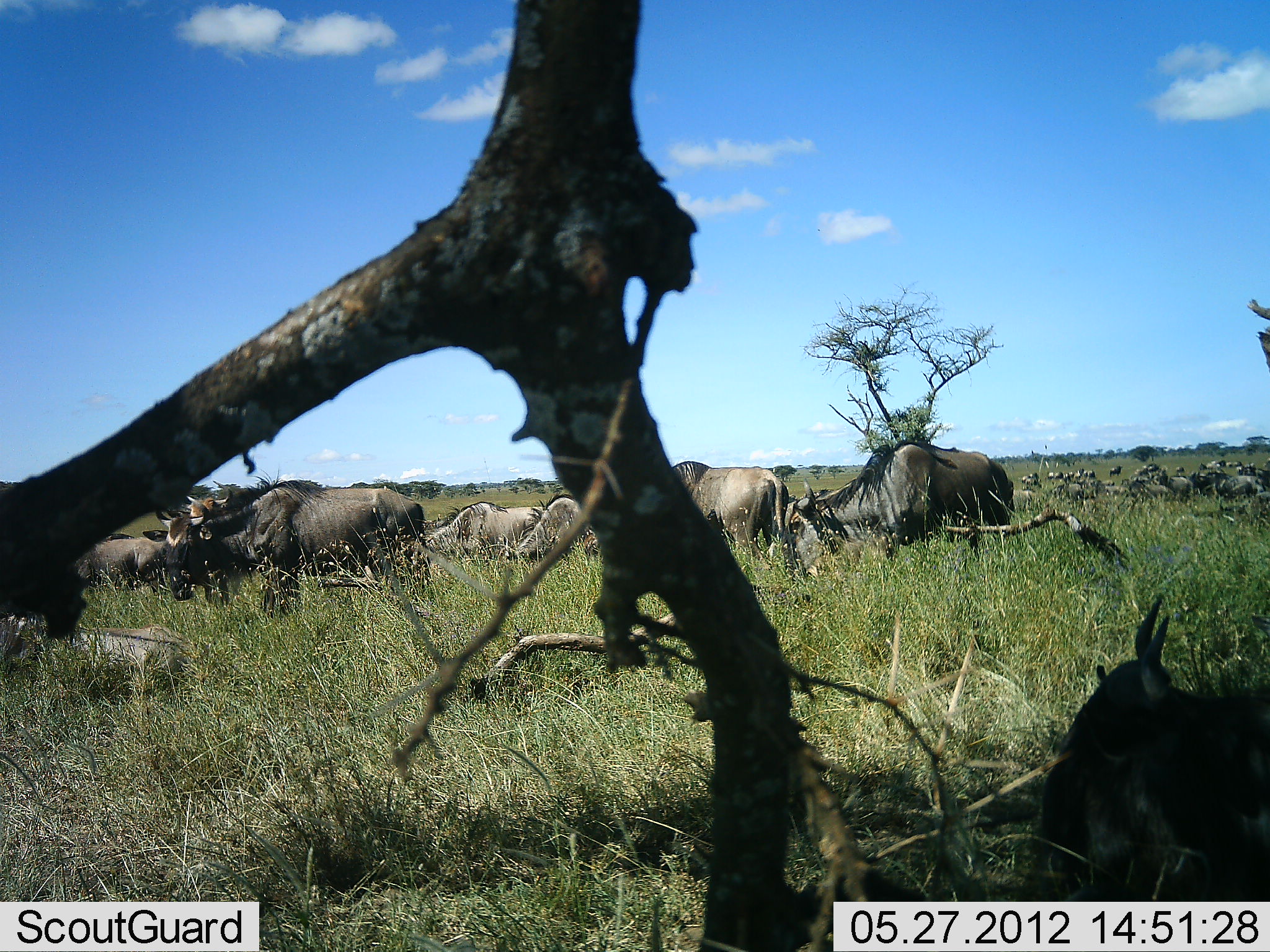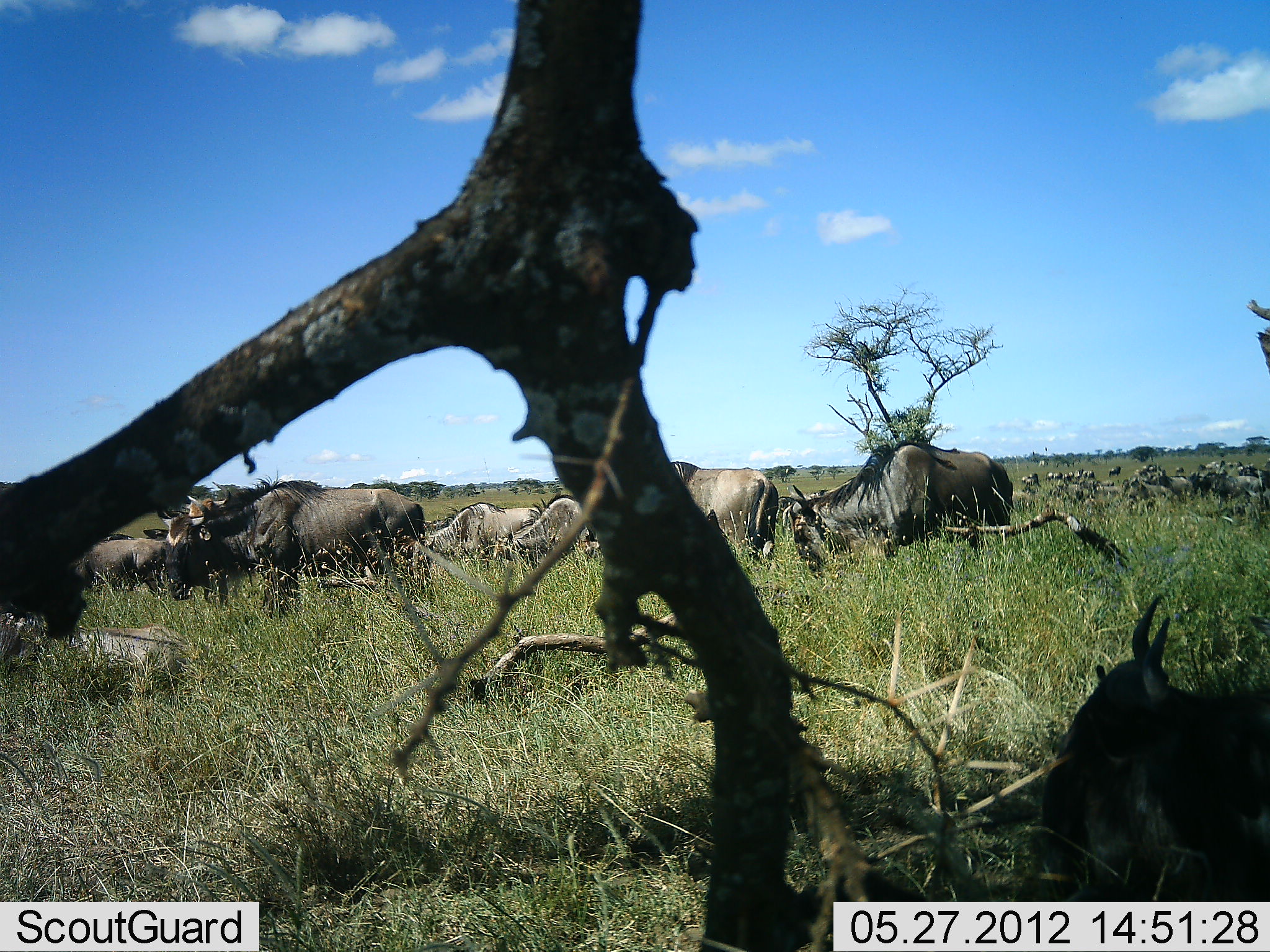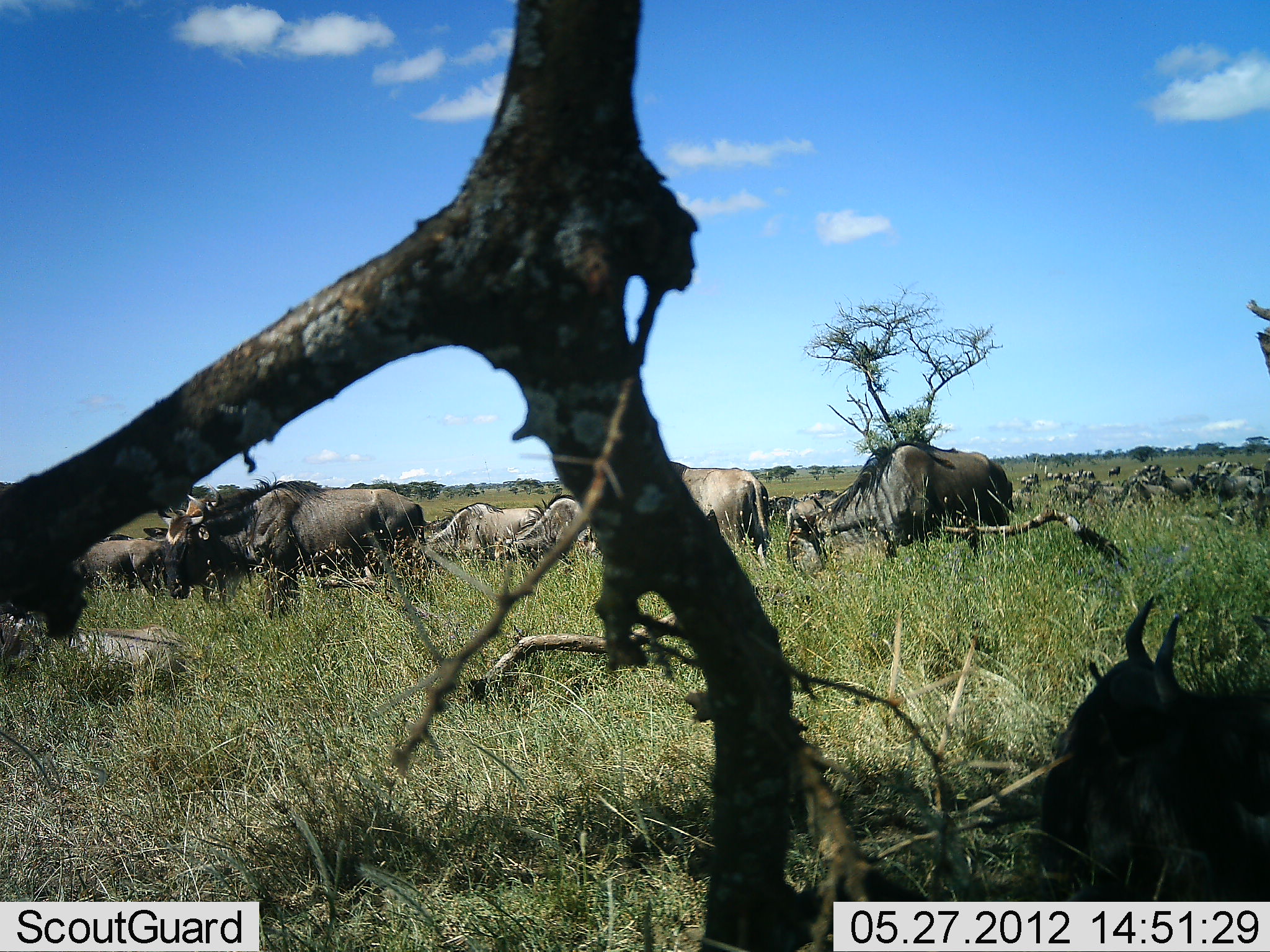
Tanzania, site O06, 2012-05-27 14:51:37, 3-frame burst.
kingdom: Animalia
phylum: Chordata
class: Mammalia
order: Artiodactyla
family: Bovidae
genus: Connochaetes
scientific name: Connochaetes taurinus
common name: blue wildebeest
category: wildebeest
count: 11-50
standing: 61%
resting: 54%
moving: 21%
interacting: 4%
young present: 0%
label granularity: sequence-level